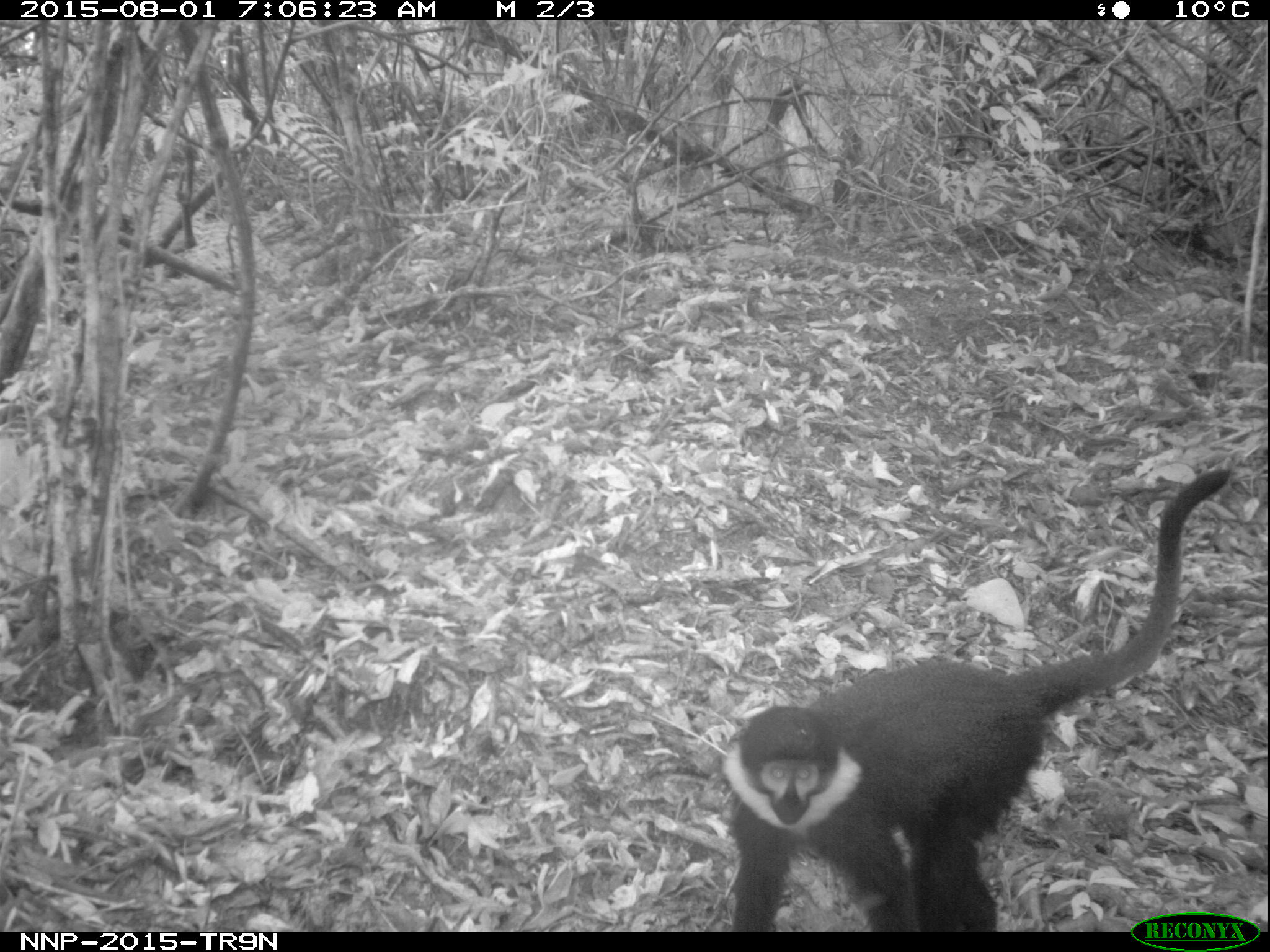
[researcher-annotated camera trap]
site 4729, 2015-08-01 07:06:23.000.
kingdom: Animalia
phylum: Chordata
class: Mammalia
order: Primates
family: Cercopithecidae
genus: Allochrocebus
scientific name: Allochrocebus lhoesti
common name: l'hoest's monkey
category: cercopithecus lhoesti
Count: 1.